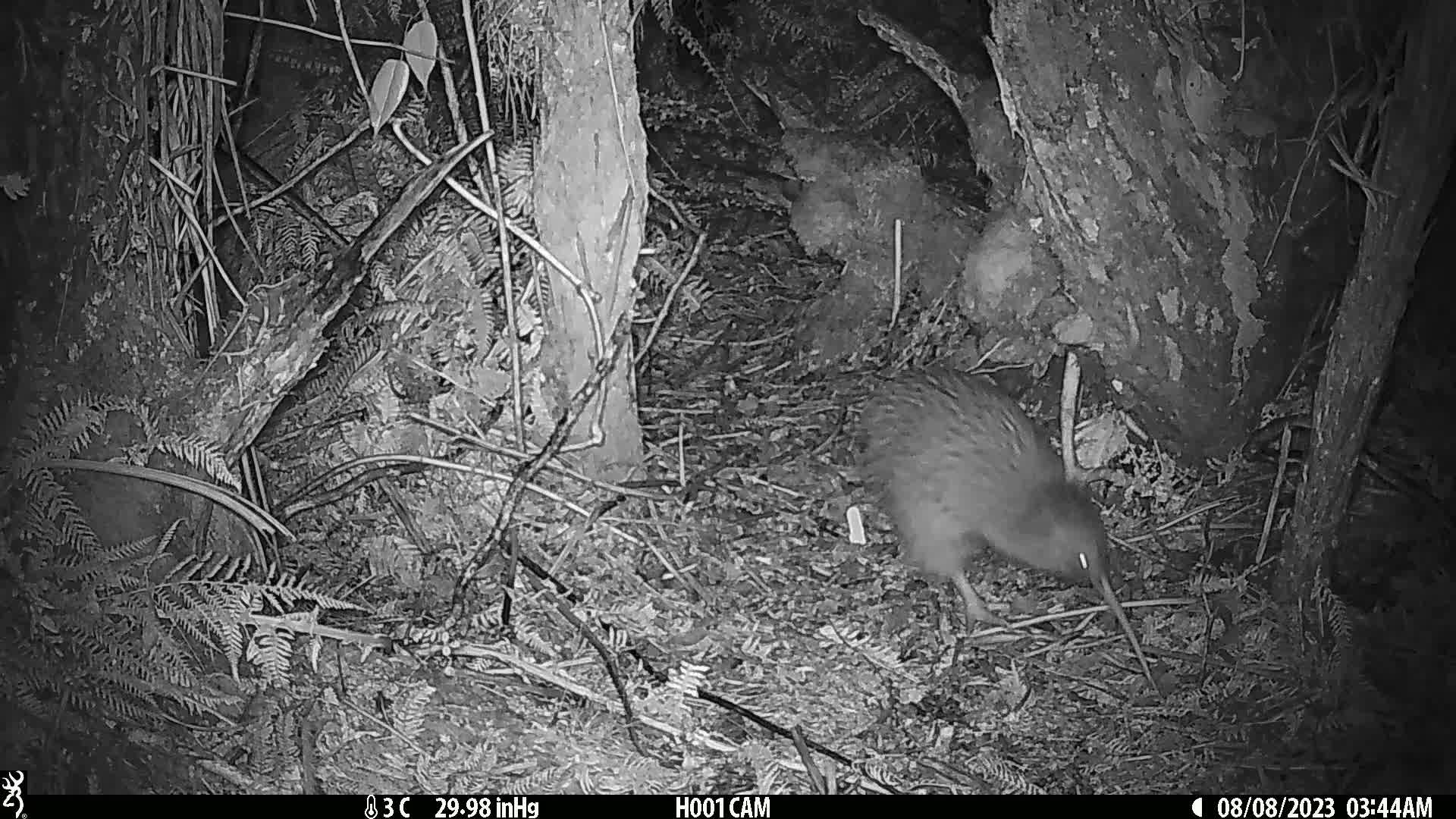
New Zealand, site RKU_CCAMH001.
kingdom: Animalia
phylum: Chordata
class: Aves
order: Apterygiformes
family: Apterygidae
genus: Apteryx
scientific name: Apteryx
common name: kiwi